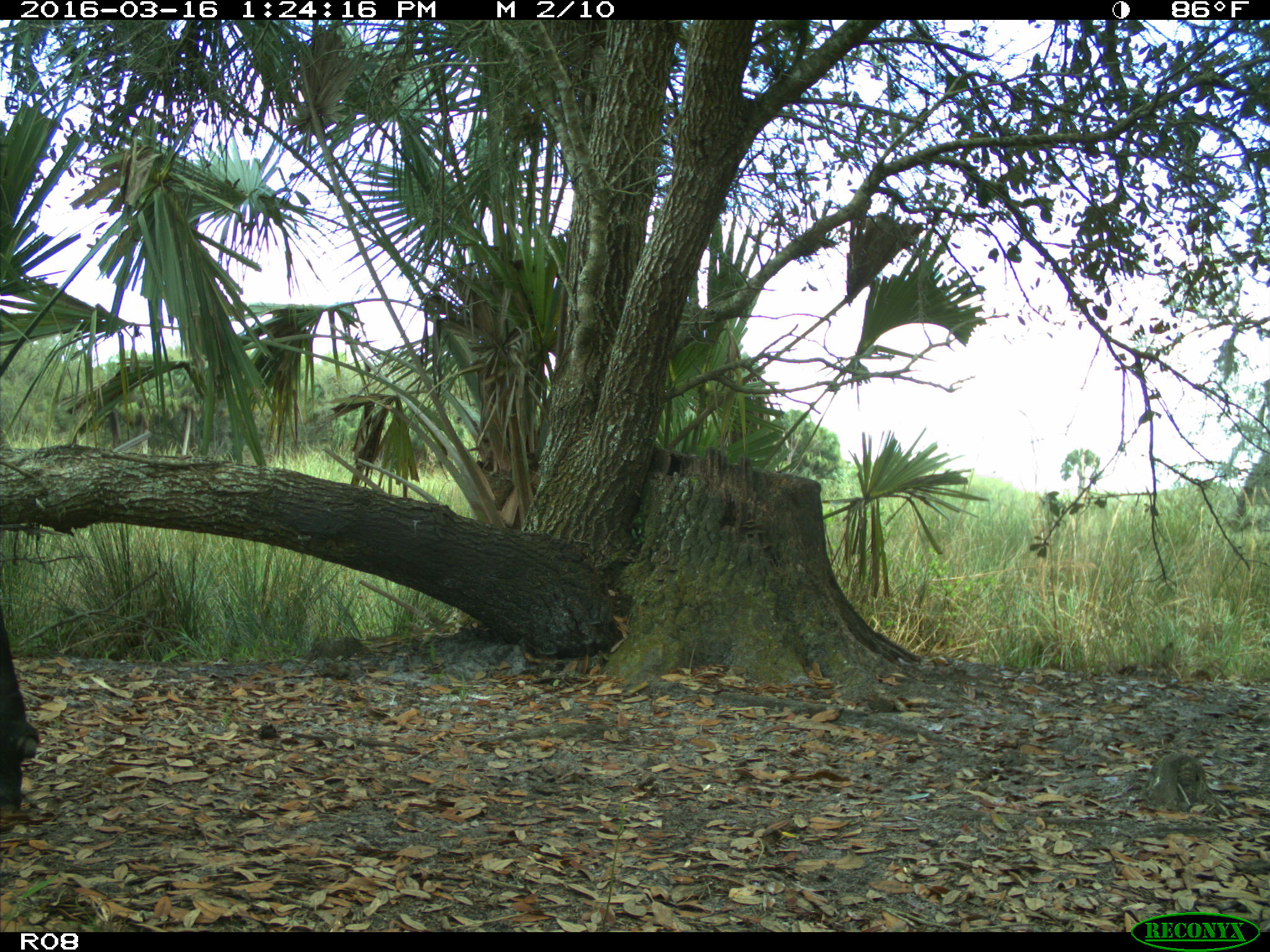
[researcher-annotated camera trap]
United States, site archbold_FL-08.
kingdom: Animalia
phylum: Chordata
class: Mammalia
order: Artiodactyla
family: Bovidae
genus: Bos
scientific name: Bos taurus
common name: domestic cow